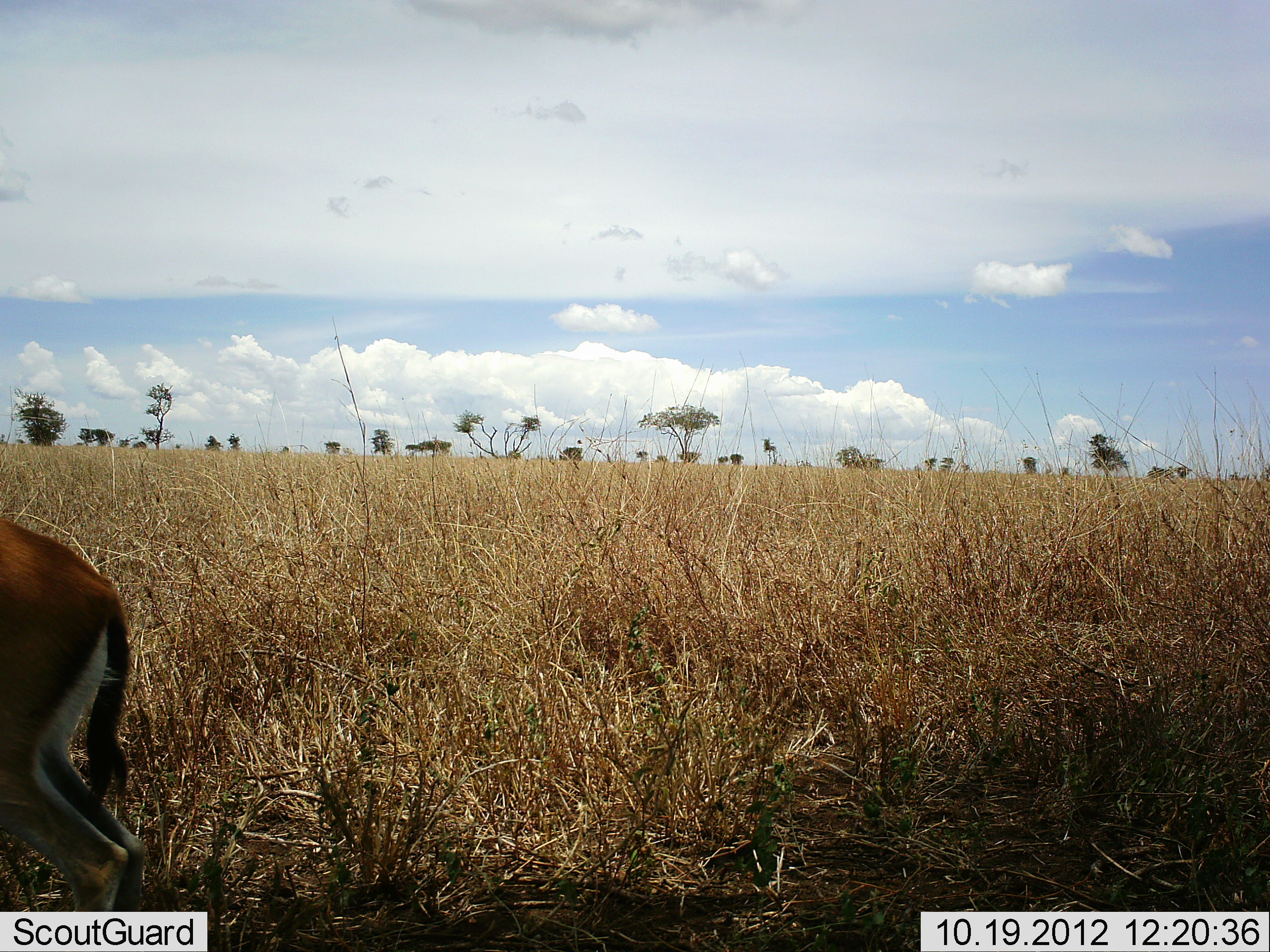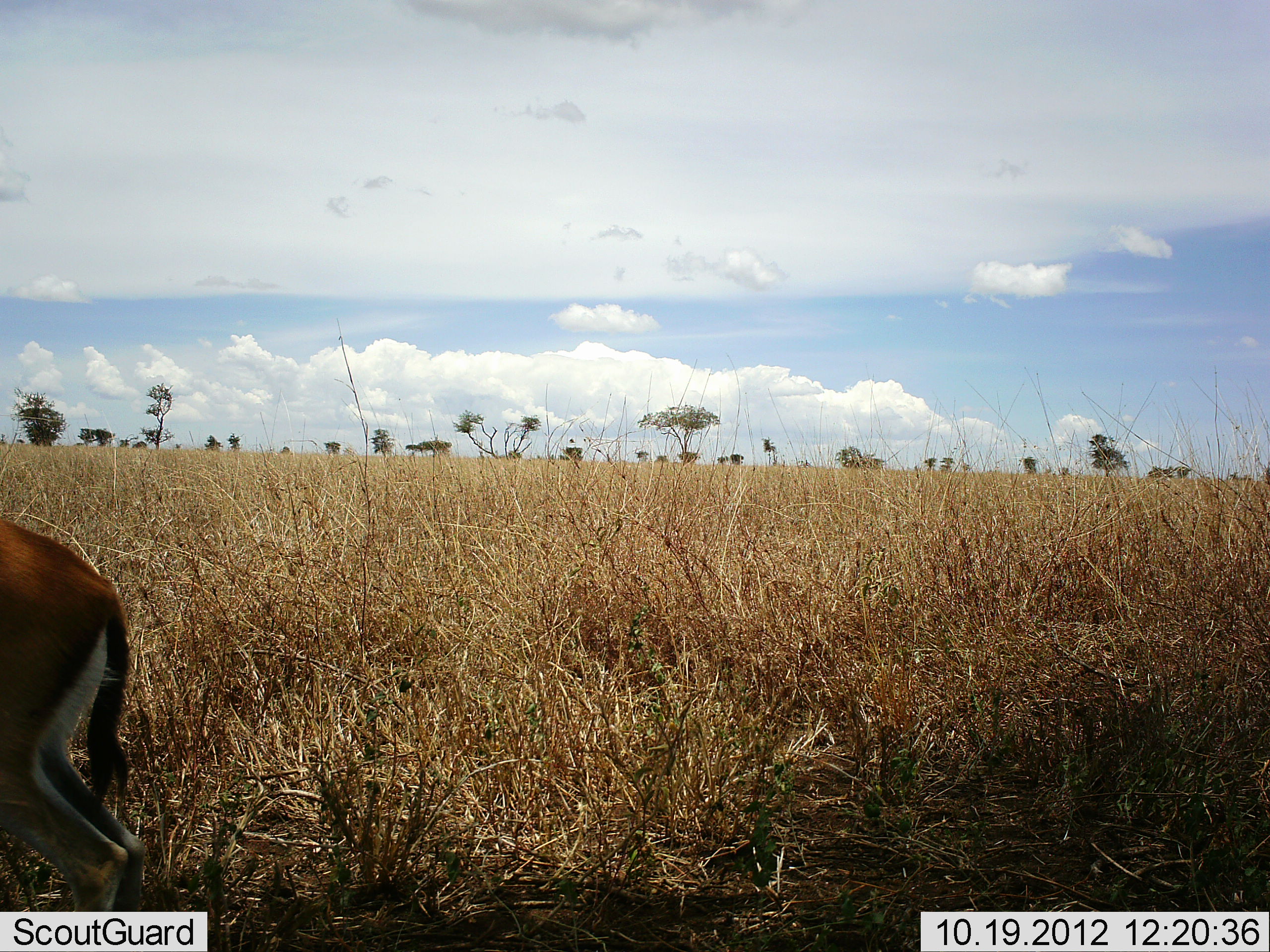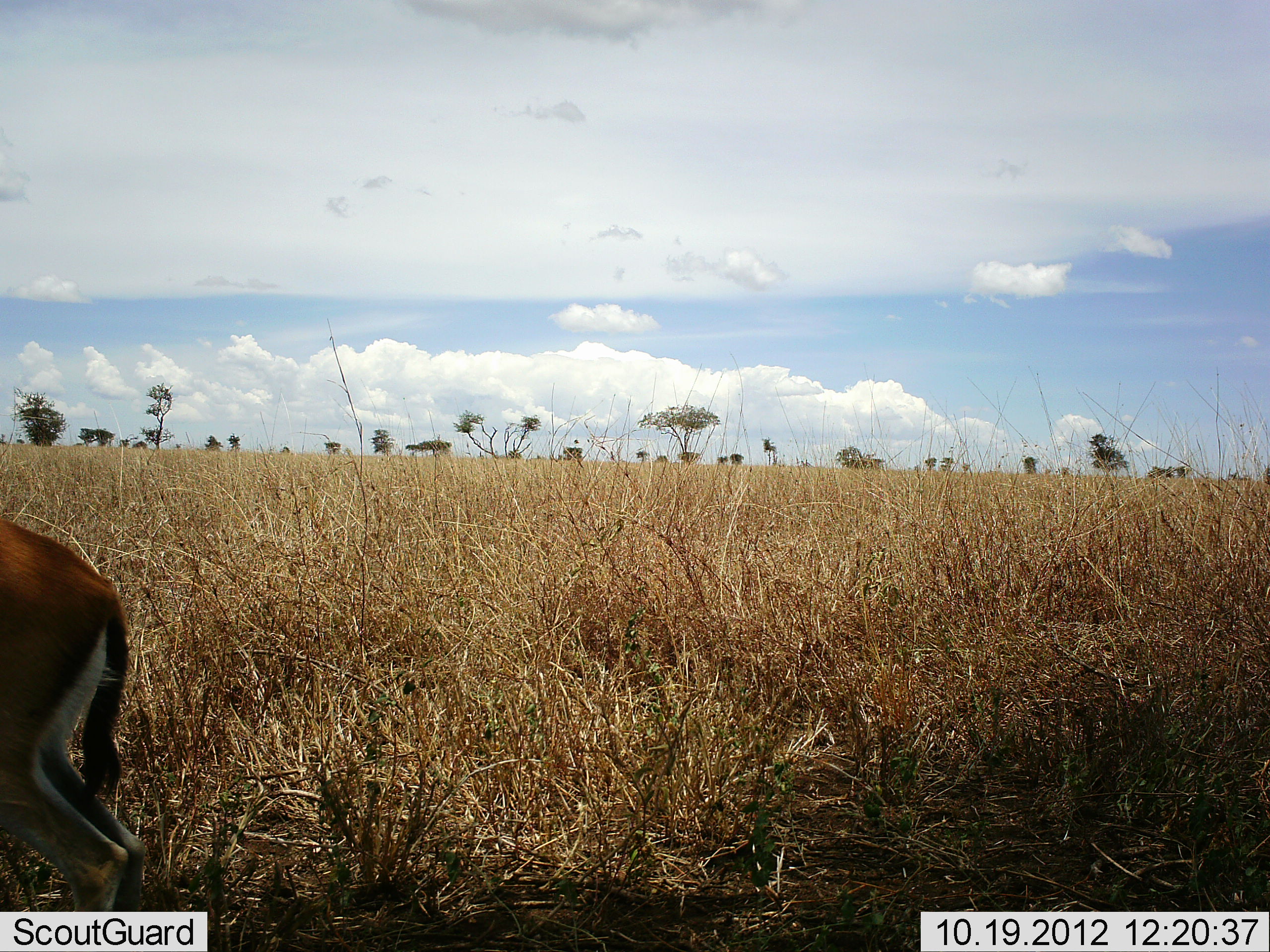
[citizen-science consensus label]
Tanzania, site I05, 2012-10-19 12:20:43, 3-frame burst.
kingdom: Animalia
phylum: Chordata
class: Mammalia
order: Artiodactyla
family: Bovidae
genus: Eudorcas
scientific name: Eudorcas thomsonii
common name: thomson's gazelle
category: gazellethomsons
Gazellethomsons (thomson's gazelle) (Eudorcas thomsonii), count 1. Behavior (volunteer vote fractions): standing 100%, resting 0%, moving 0%, interacting 0%. Young present (vote fraction): 0%. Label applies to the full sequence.